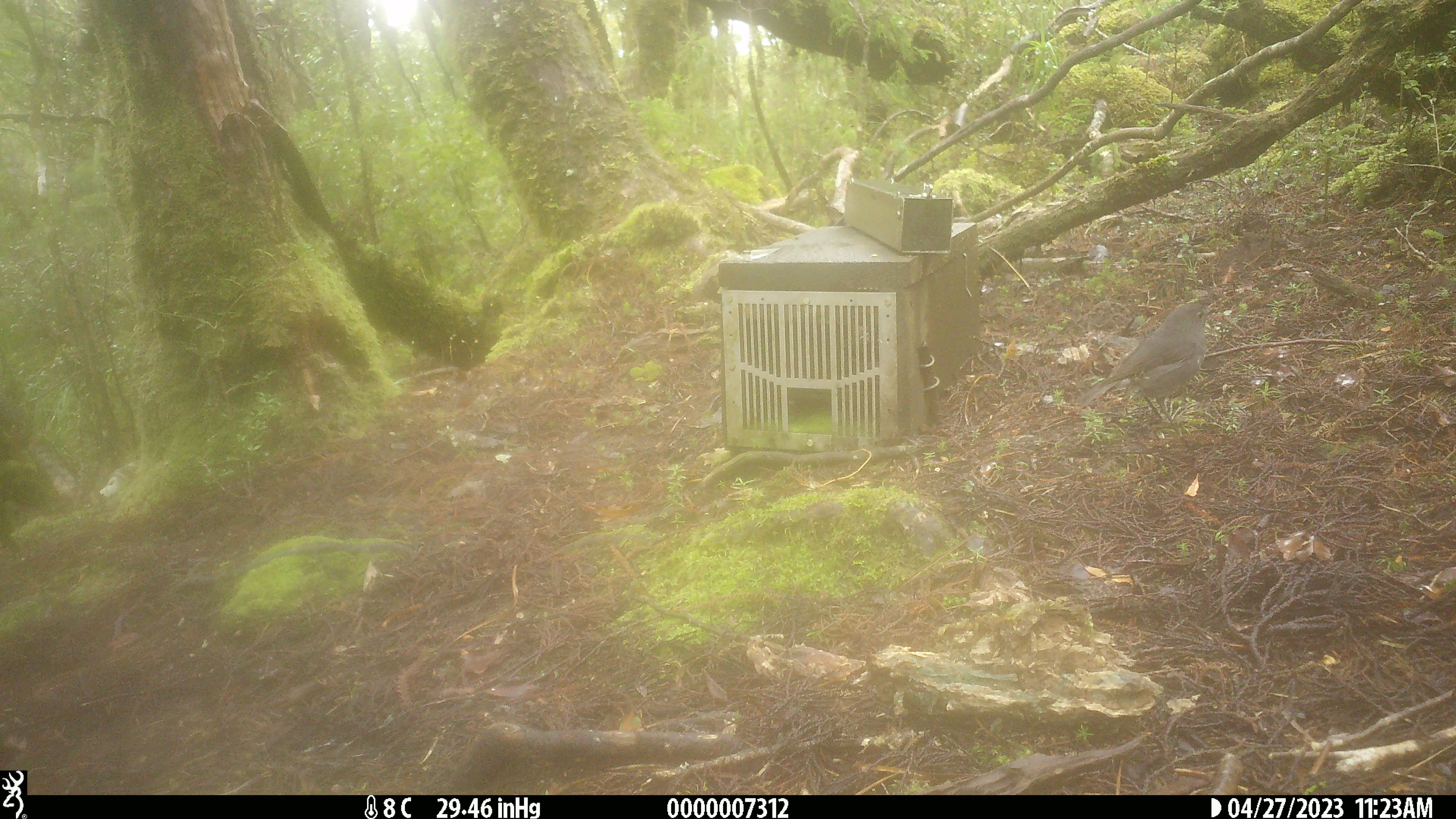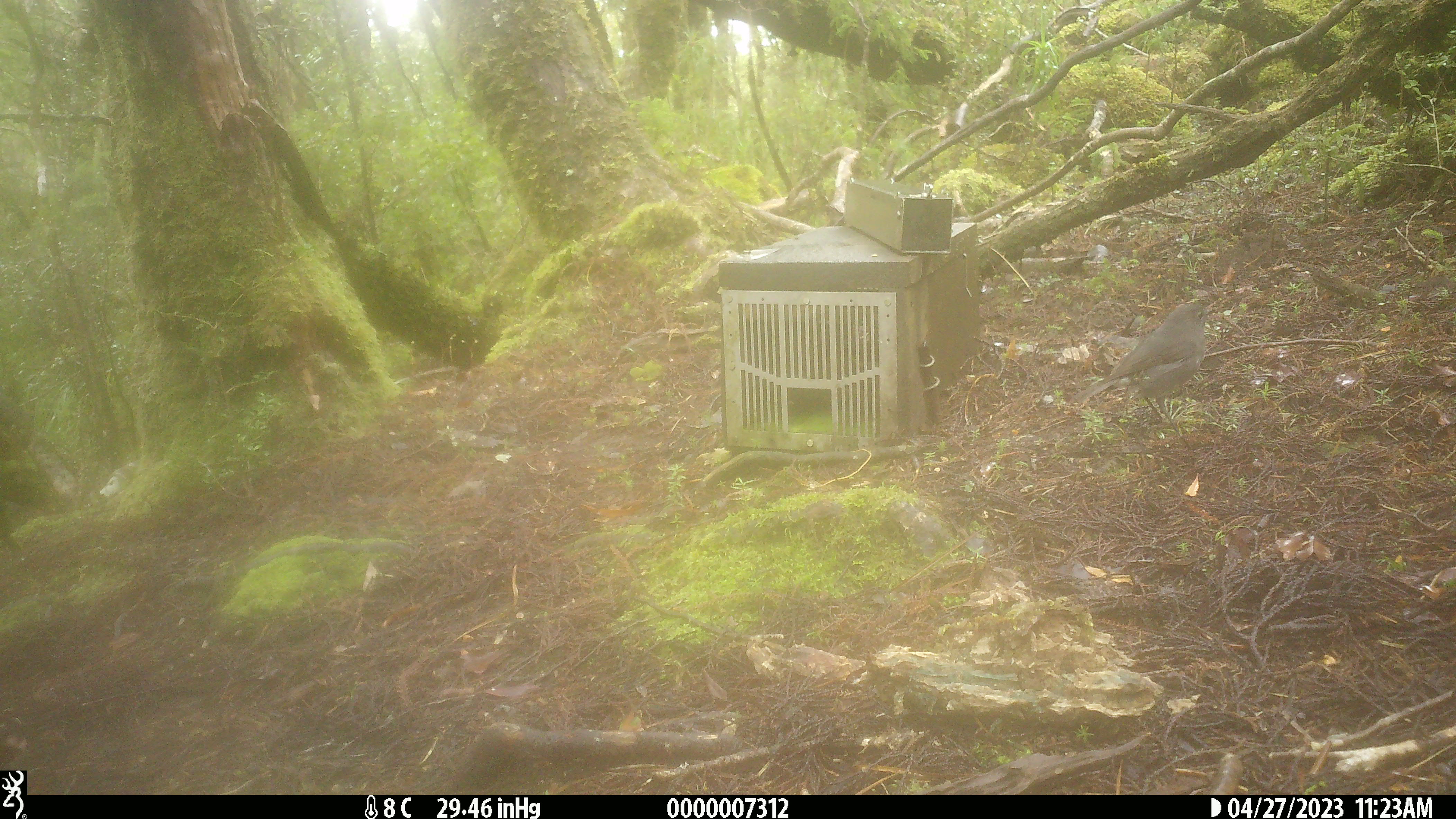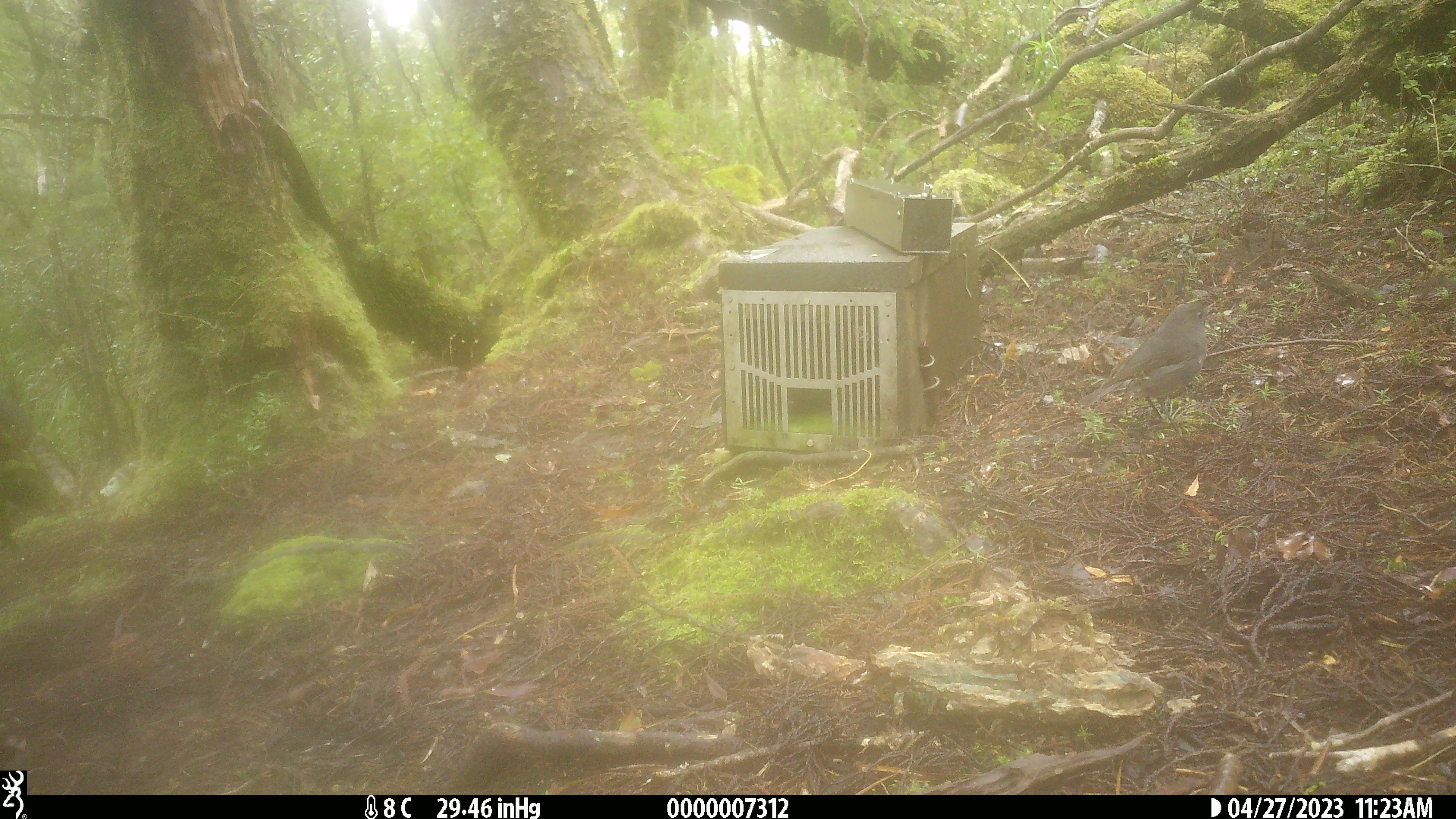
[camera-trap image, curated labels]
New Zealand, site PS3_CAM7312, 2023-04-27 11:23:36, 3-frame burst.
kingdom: Animalia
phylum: Chordata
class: Aves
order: Passeriformes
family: Petroicidae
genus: Petroica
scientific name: Petroica australis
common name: new zealand robin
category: robin